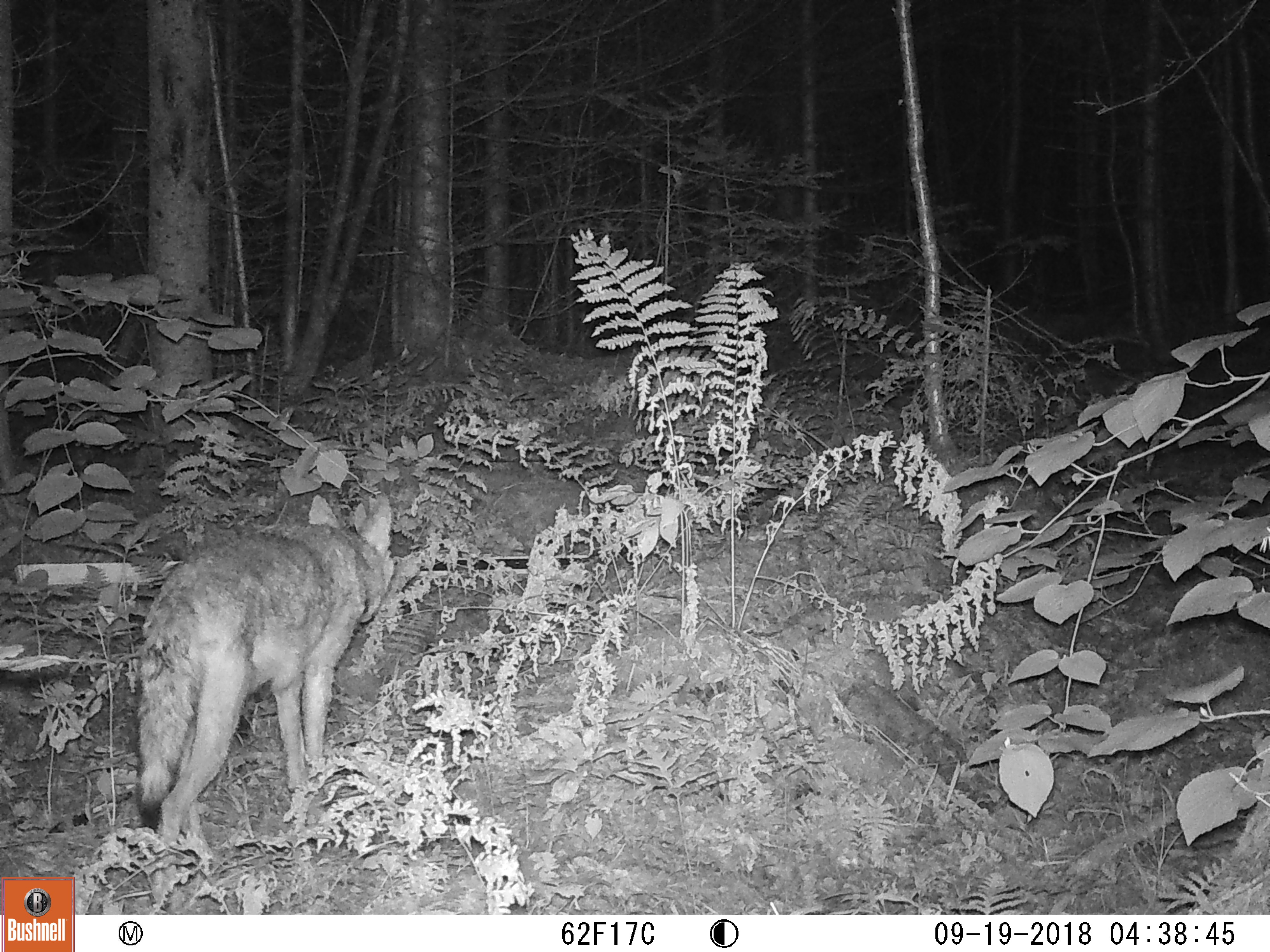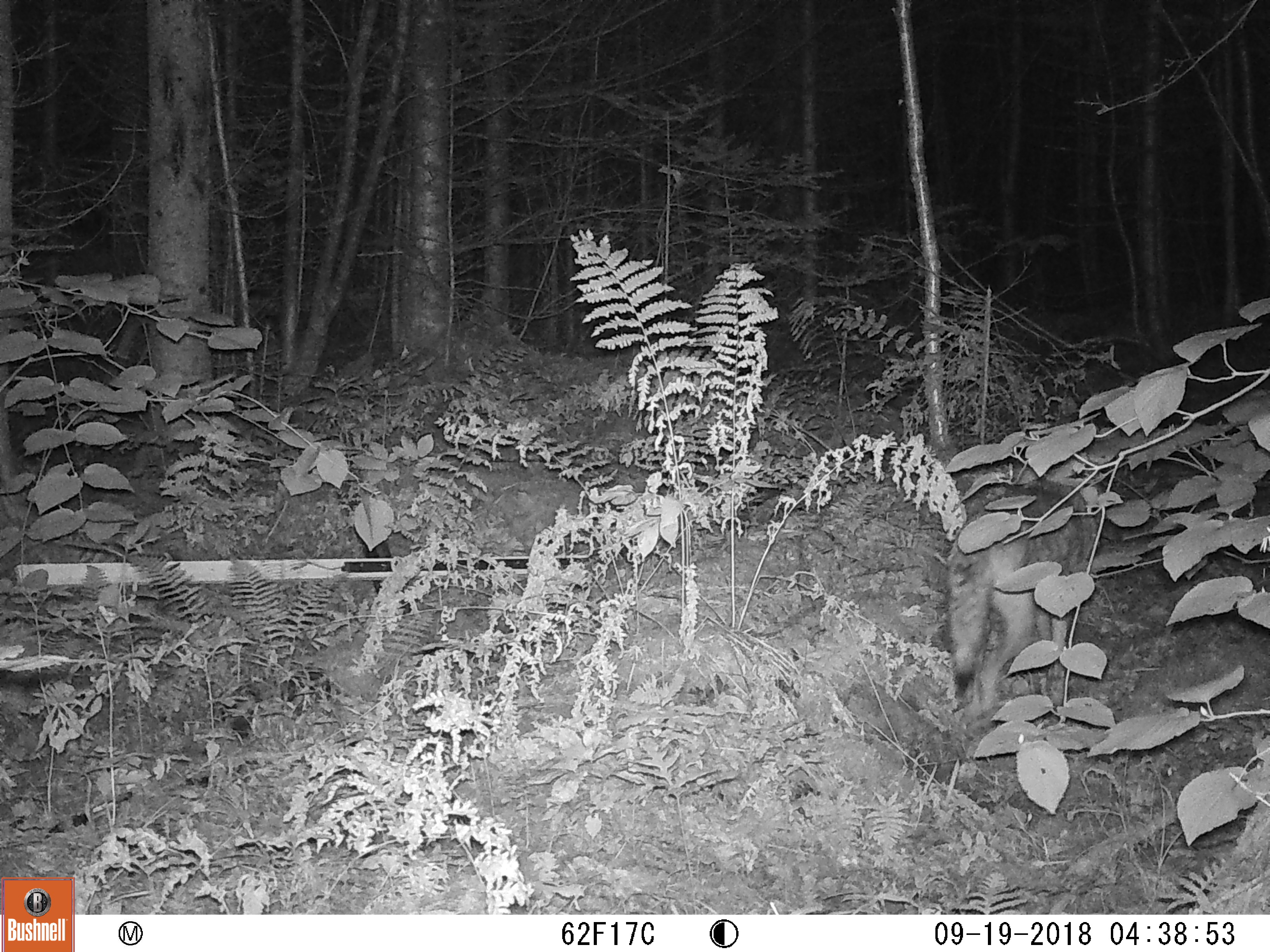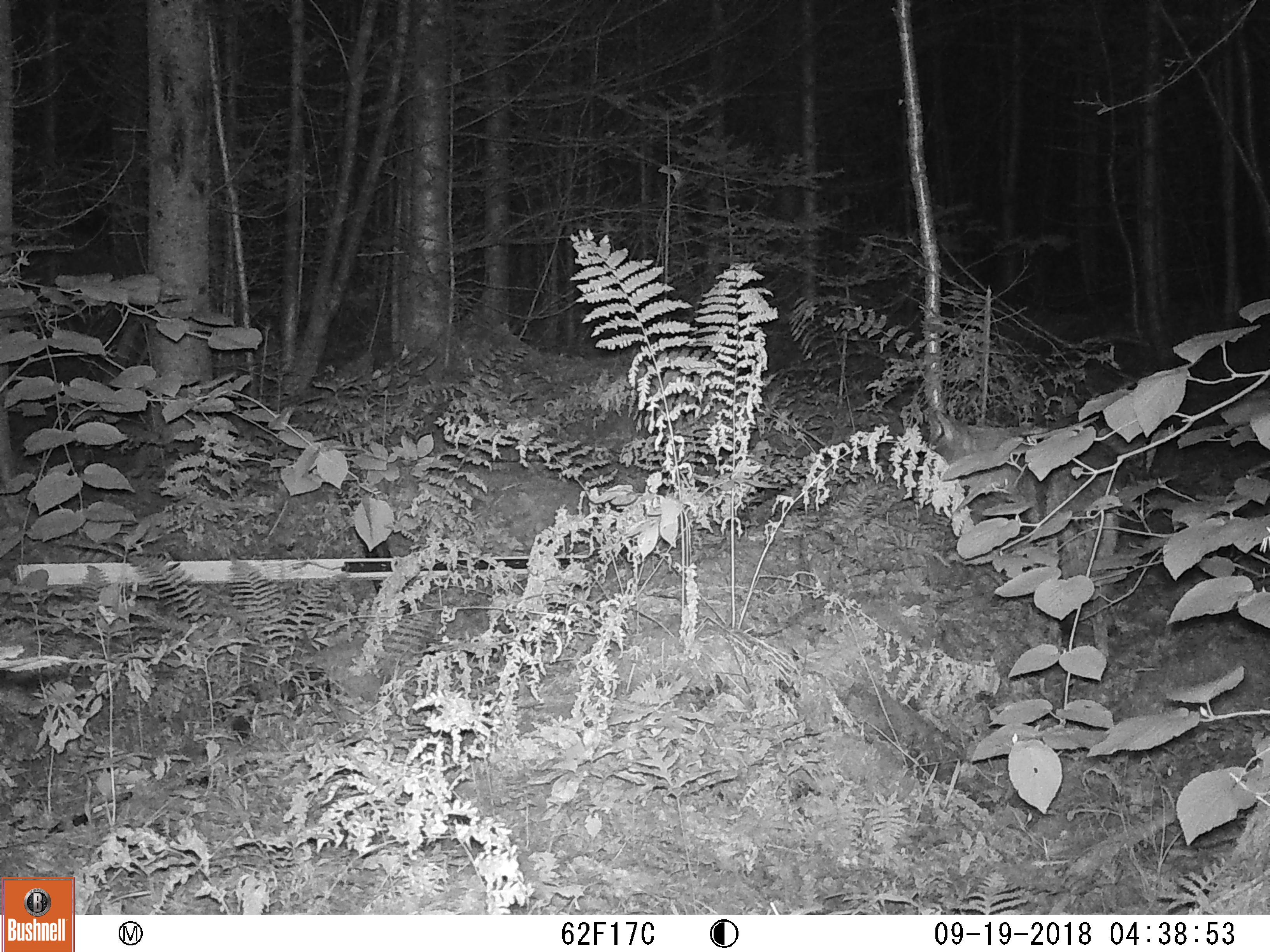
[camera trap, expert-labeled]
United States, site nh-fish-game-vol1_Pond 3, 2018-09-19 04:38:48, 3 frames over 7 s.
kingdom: Animalia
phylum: Chordata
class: Mammalia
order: Carnivora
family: Canidae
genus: Canis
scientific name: Canis latrans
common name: coyote